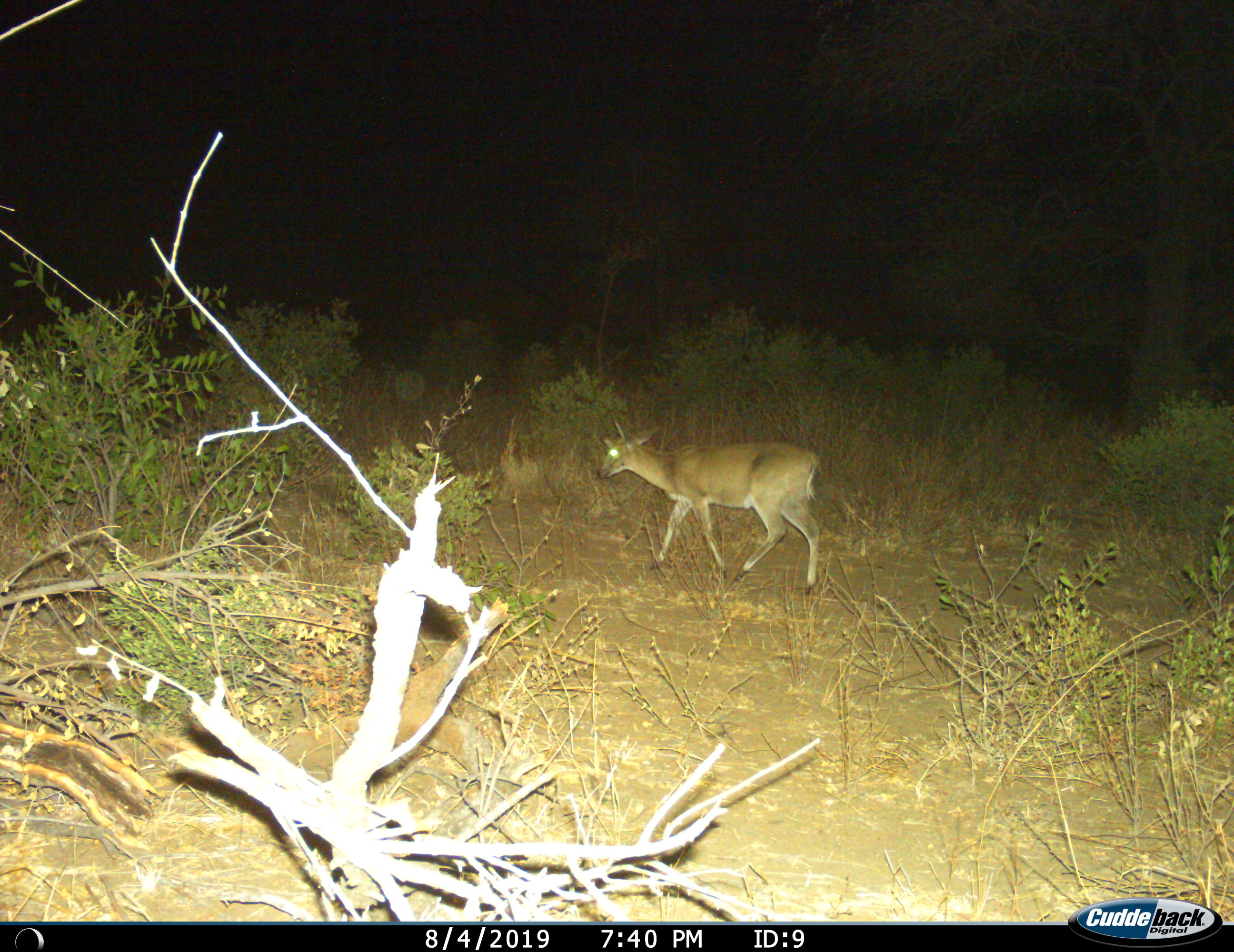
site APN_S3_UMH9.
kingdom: Animalia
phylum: Chordata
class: Mammalia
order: Artiodactyla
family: Bovidae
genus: Sylvicapra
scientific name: Sylvicapra grimmia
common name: common duiker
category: duikercommongrey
Duikercommongrey (common duiker) (Sylvicapra grimmia), count 1. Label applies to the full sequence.